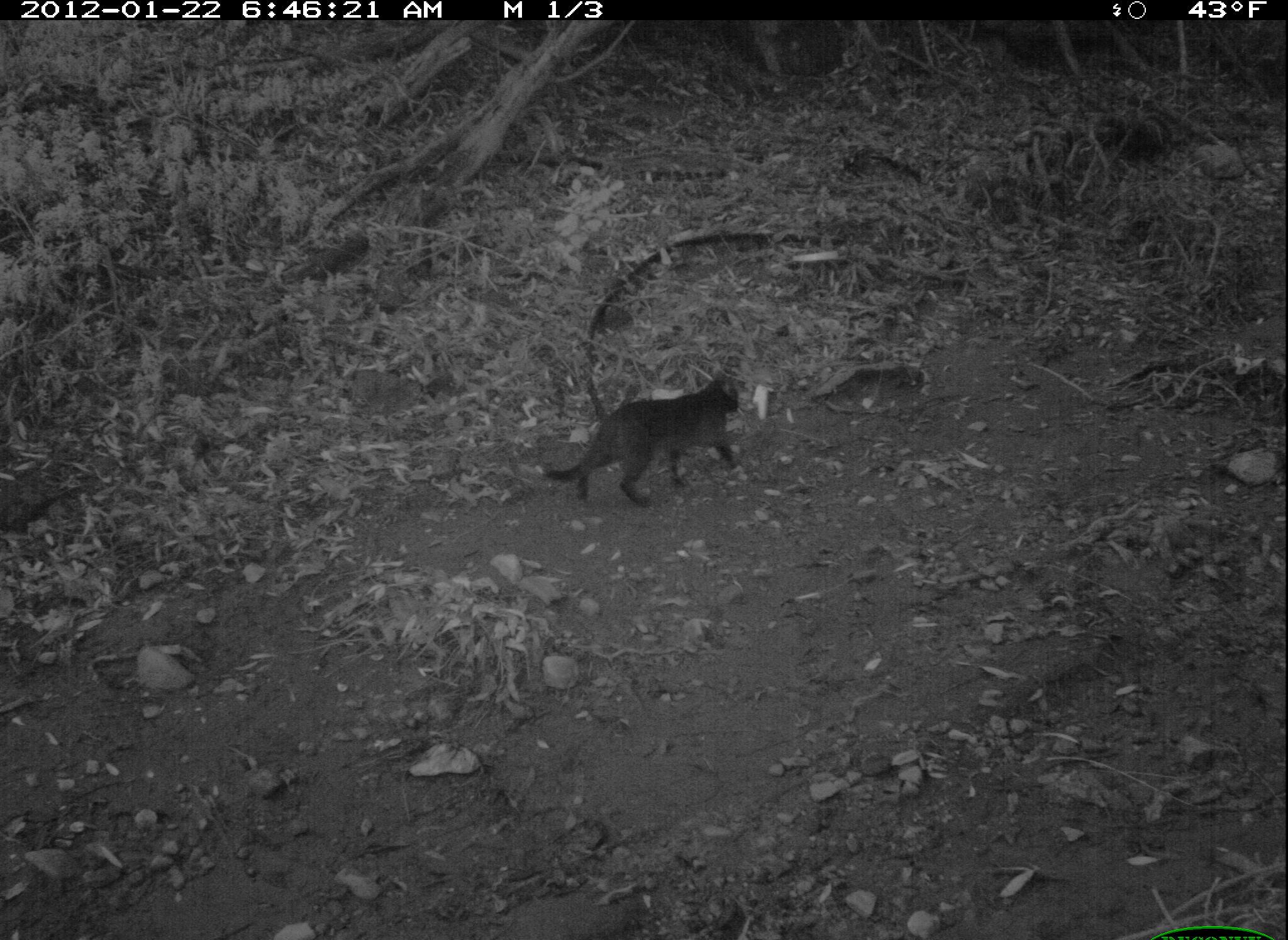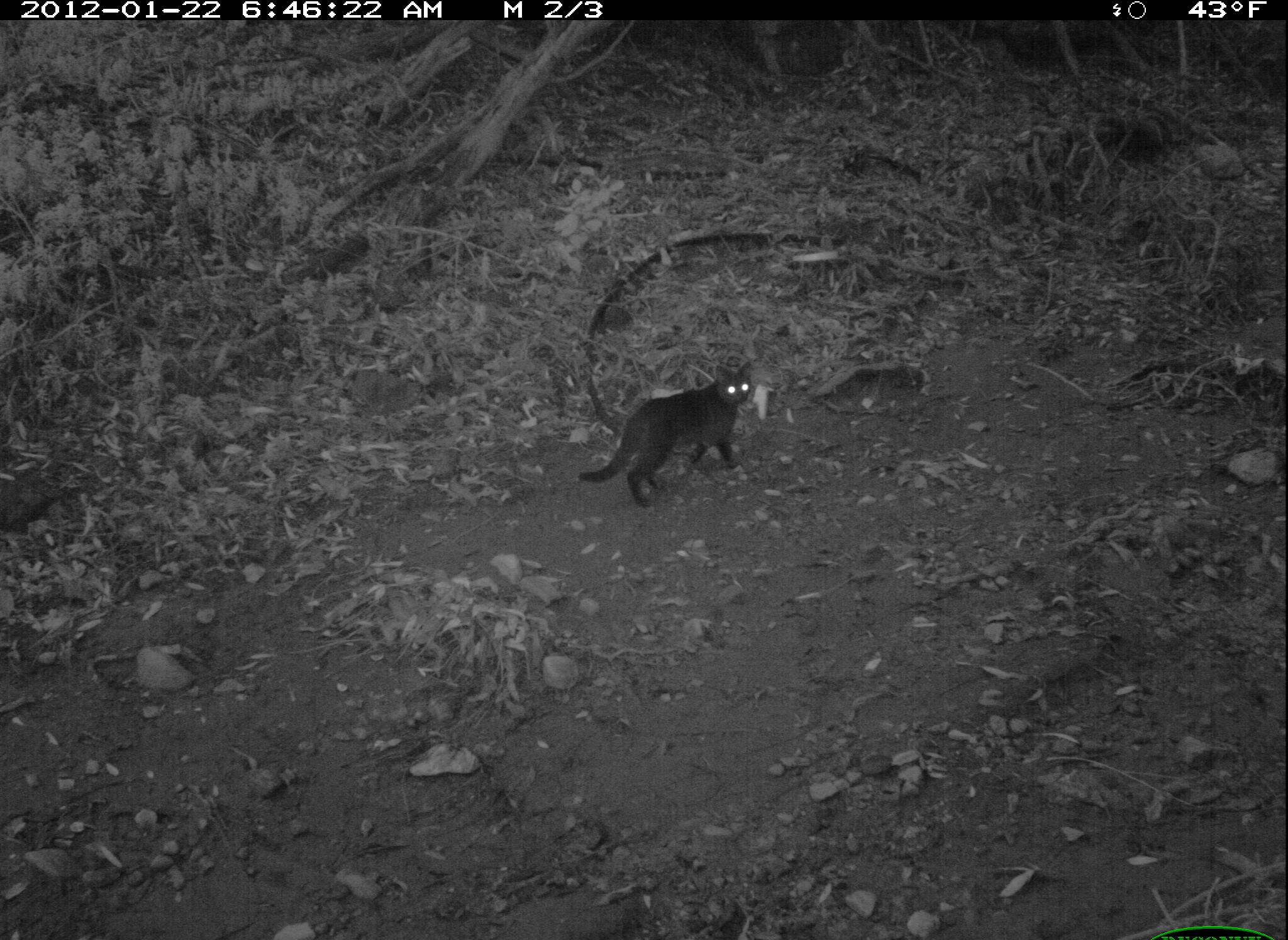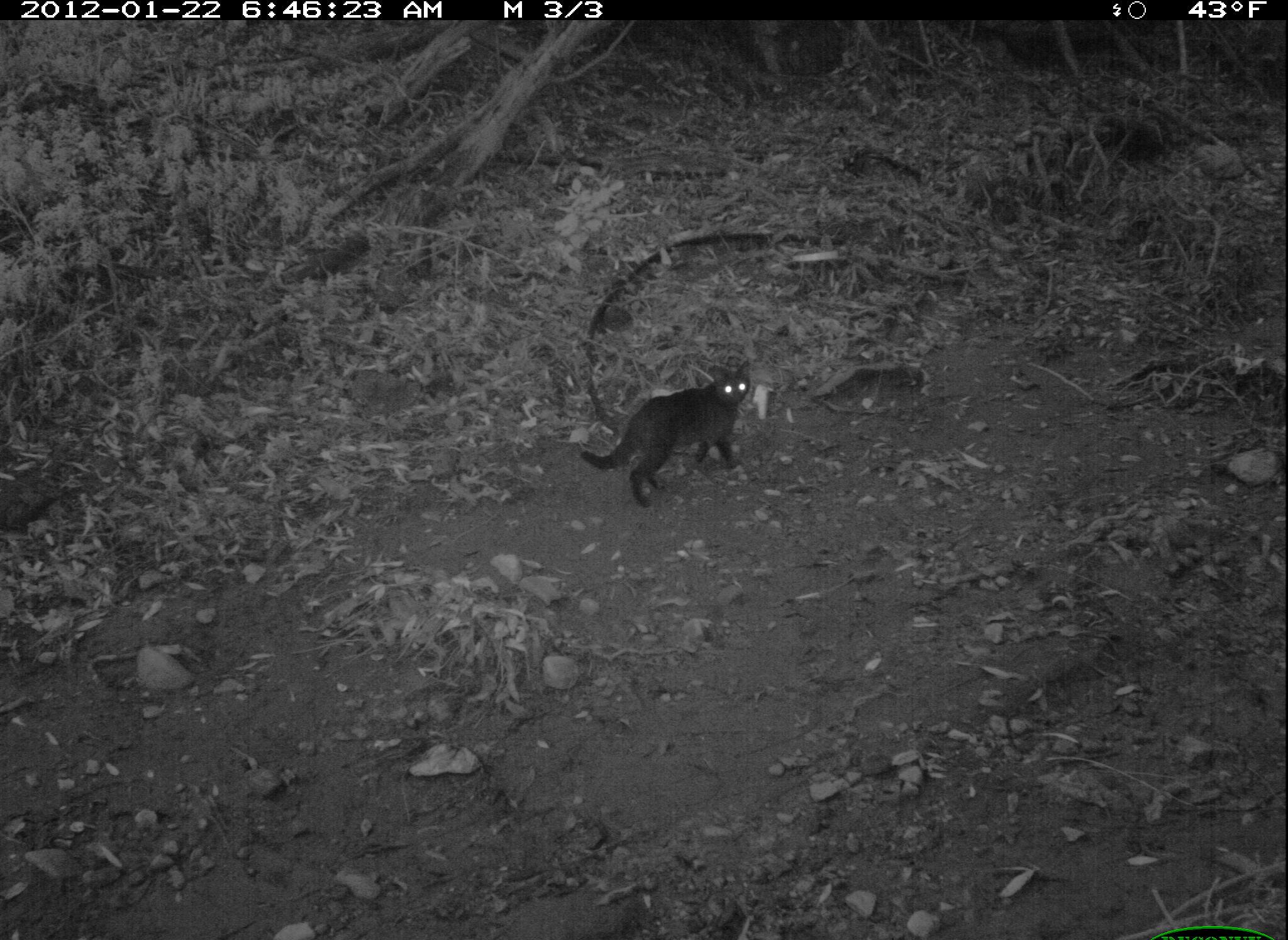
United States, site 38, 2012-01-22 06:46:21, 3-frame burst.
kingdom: Animalia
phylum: Chordata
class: Mammalia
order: Carnivora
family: Felidae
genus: Felis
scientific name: Felis catus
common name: cat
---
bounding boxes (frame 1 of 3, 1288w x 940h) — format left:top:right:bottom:
cat: 536:372:757:517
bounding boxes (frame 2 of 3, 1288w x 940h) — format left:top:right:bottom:
cat: 567:353:765:511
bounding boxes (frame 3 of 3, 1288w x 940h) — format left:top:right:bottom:
cat: 573:356:792:520